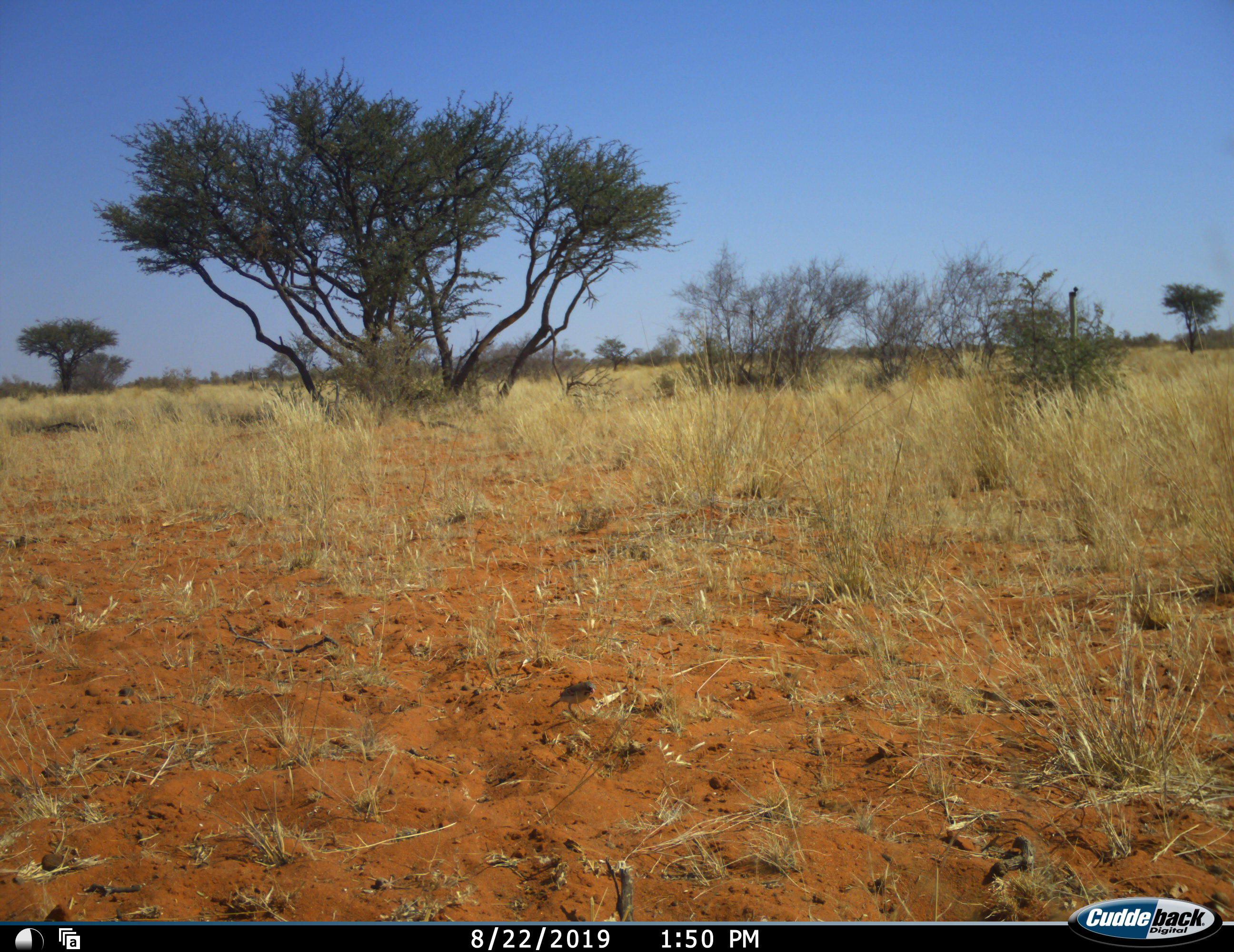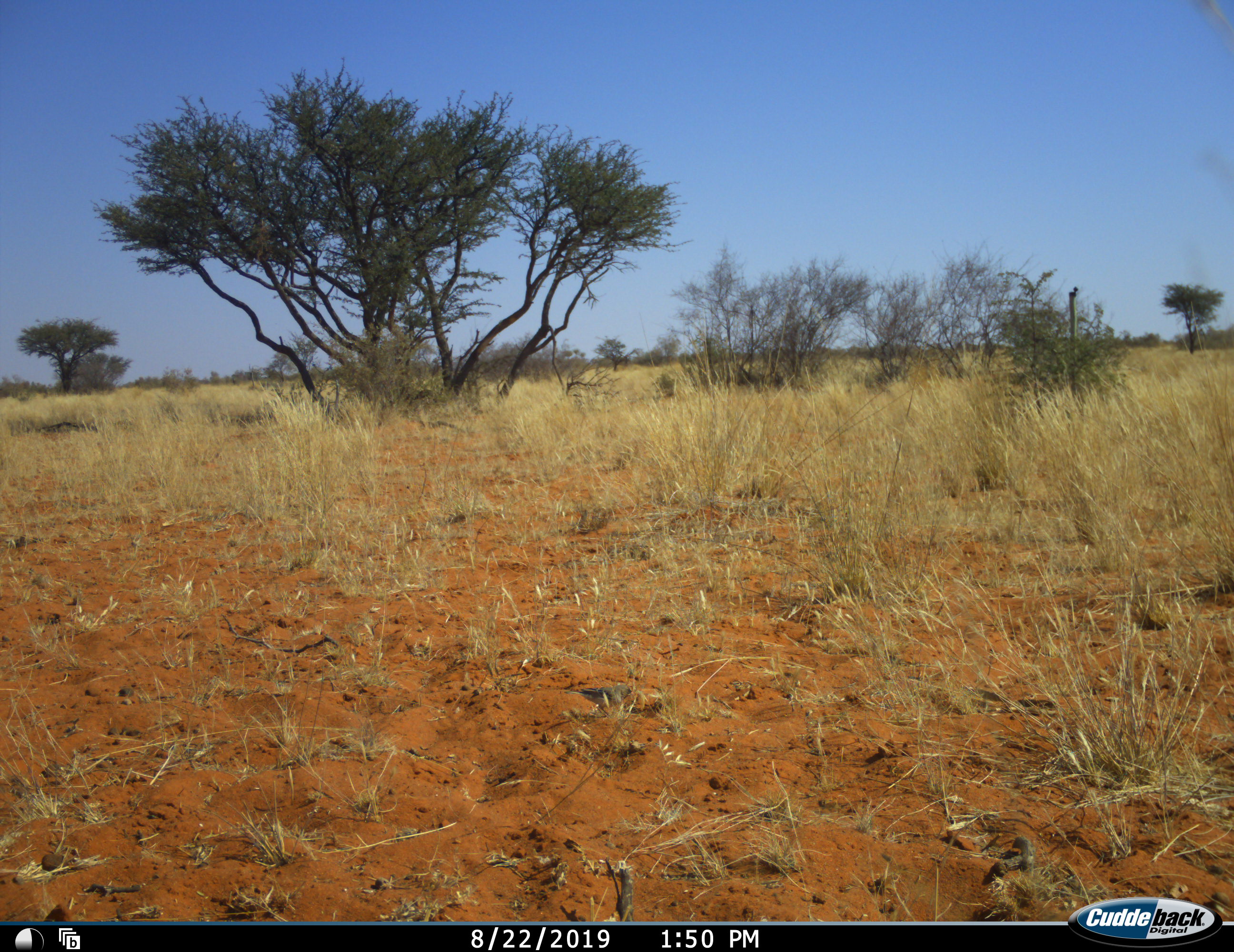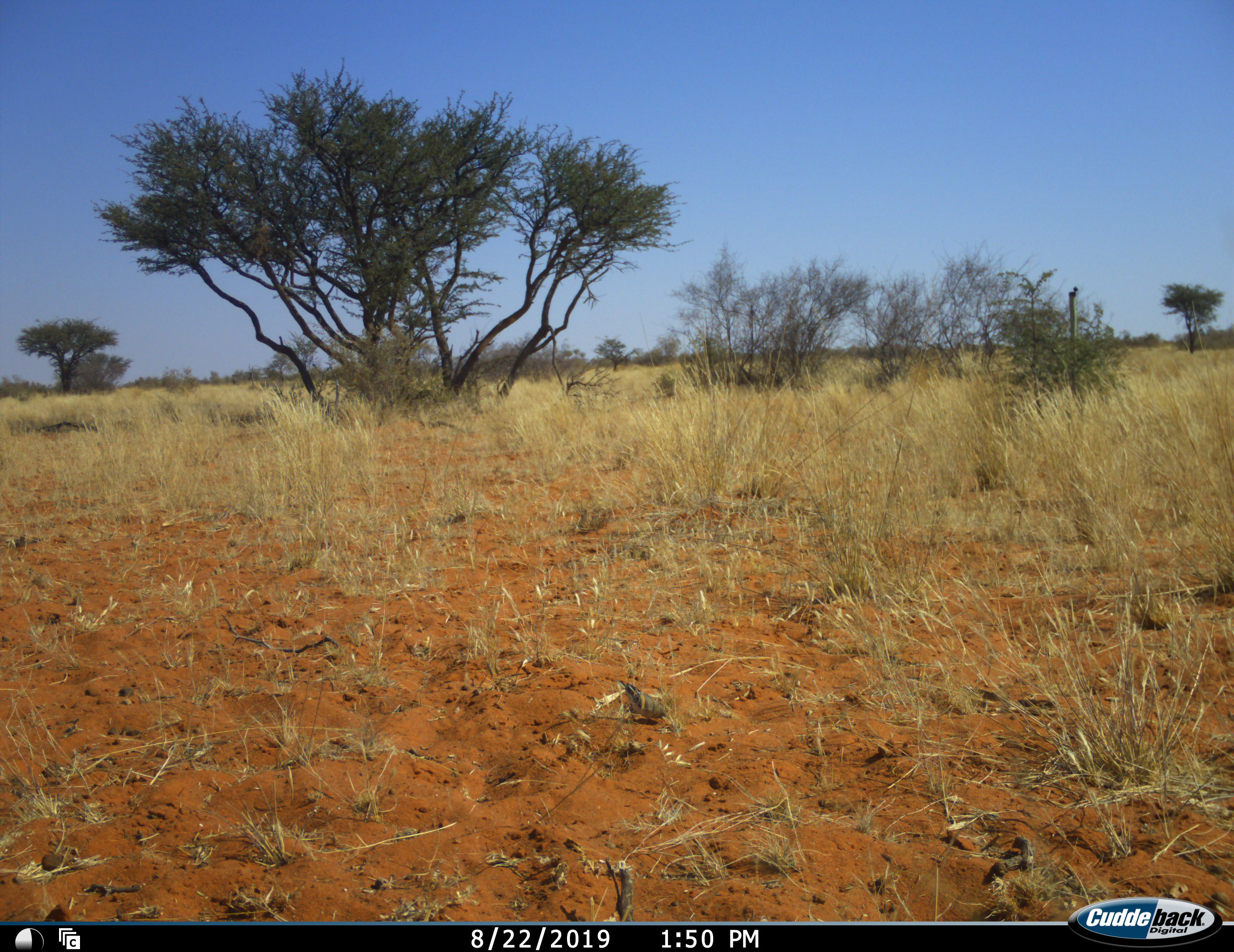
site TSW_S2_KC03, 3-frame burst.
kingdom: Animalia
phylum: Chordata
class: Aves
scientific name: Aves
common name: bird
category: birdother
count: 1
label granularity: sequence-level